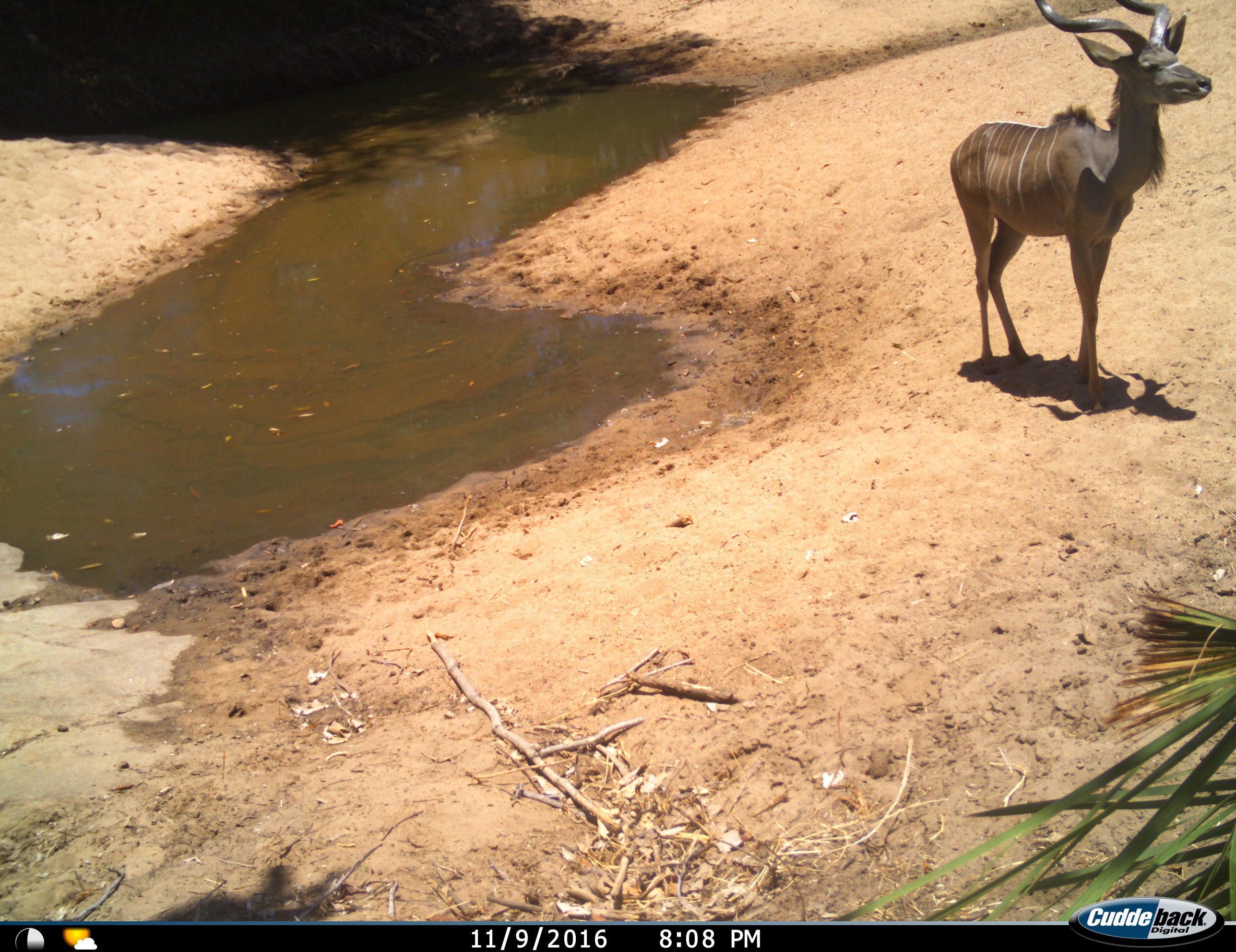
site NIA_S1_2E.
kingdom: Animalia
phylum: Chordata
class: Mammalia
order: Artiodactyla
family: Bovidae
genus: Tragelaphus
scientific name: Tragelaphus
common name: kudu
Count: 1.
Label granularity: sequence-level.